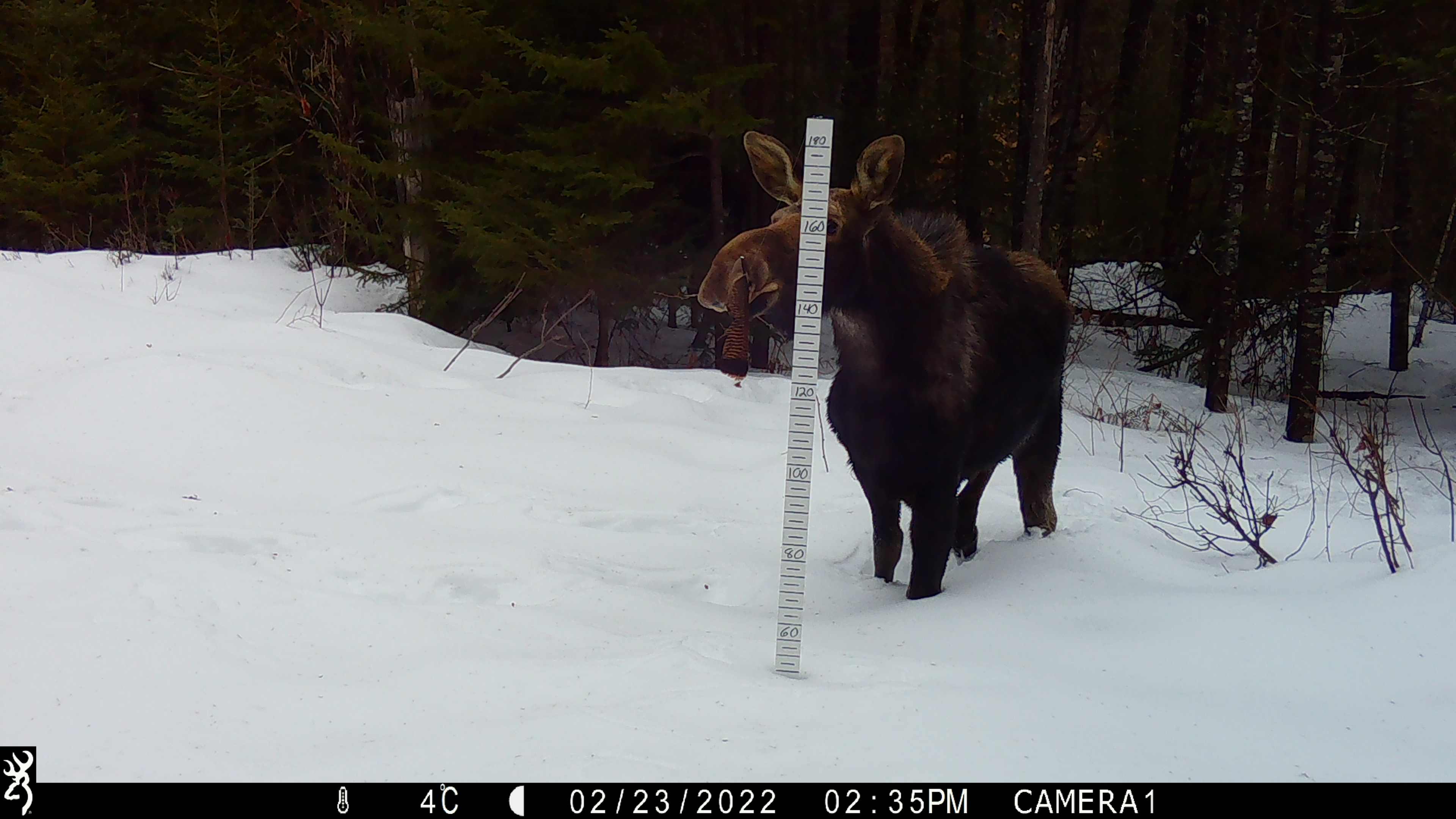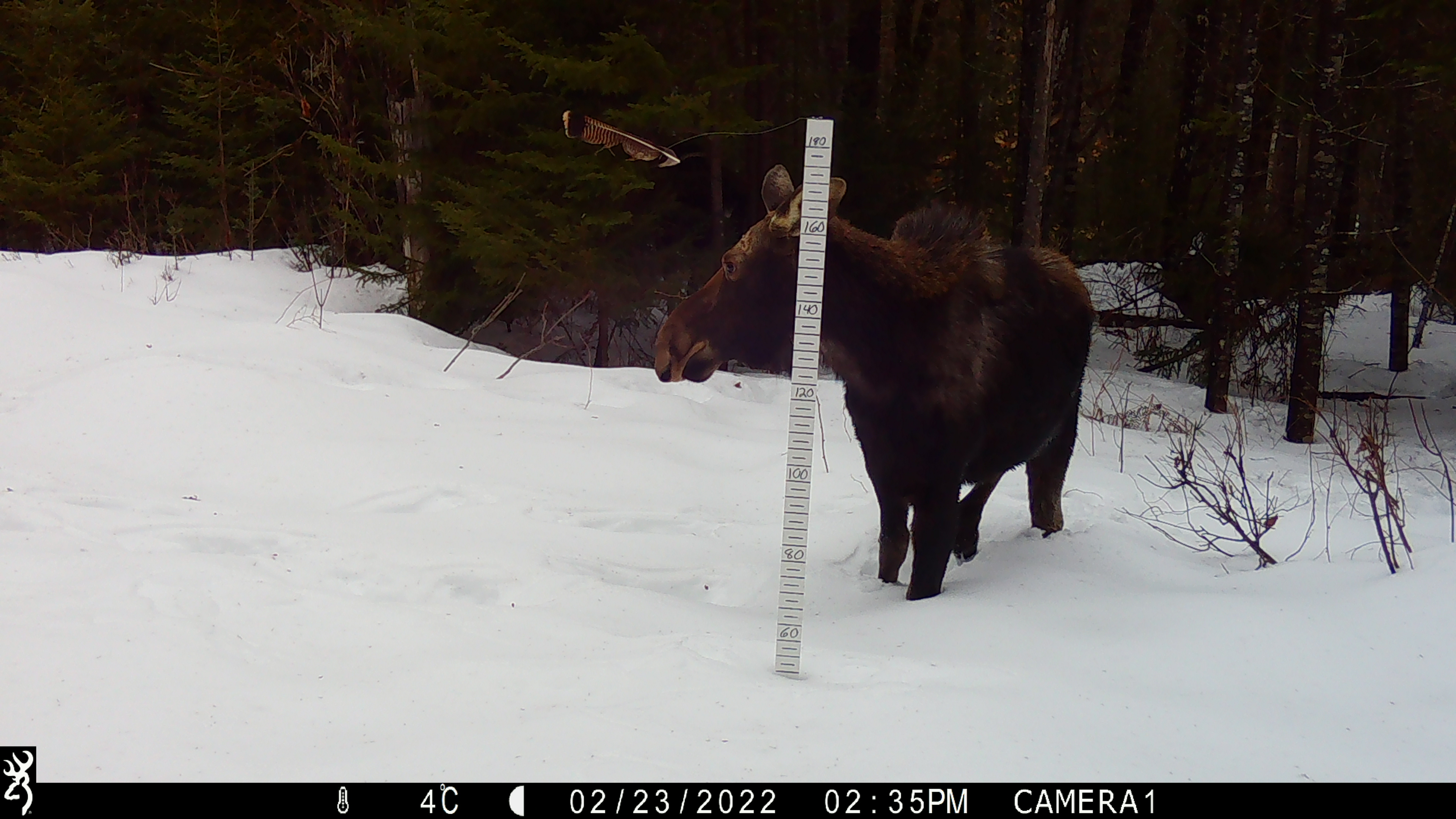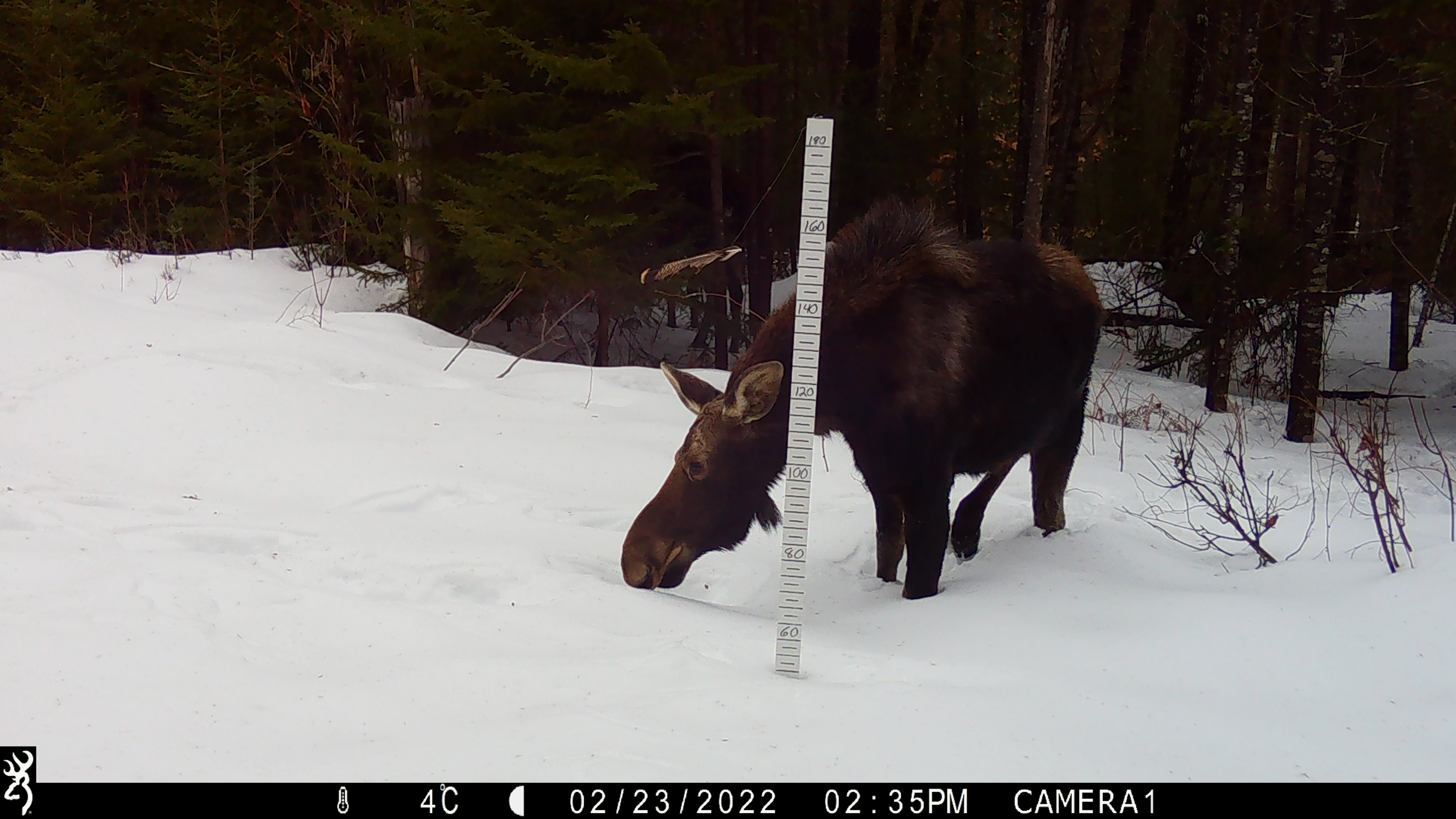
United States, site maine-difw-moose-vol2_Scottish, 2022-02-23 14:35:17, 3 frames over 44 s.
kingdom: Animalia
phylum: Chordata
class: Mammalia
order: Artiodactyla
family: Cervidae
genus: Alces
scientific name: Alces alces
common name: moose